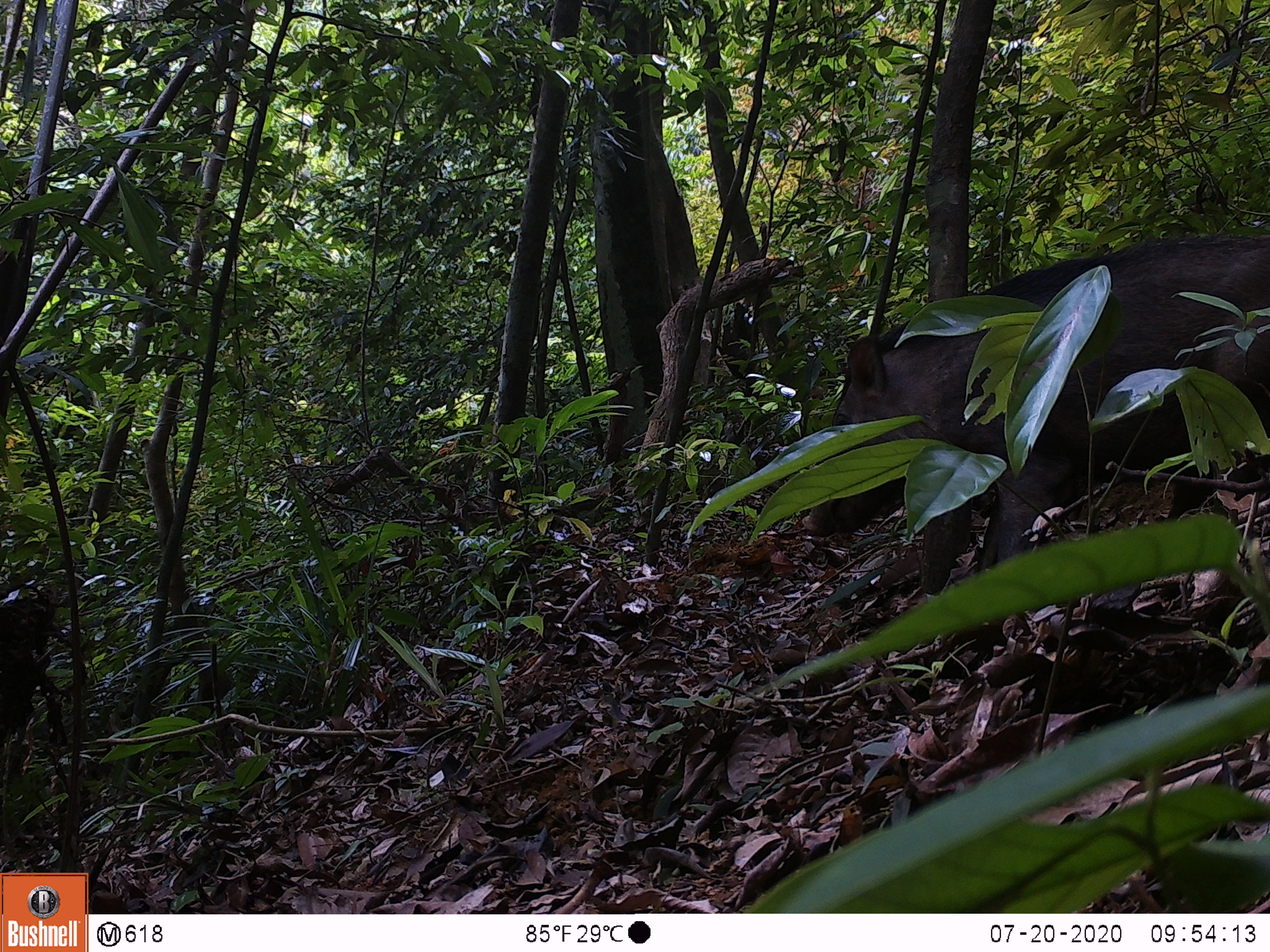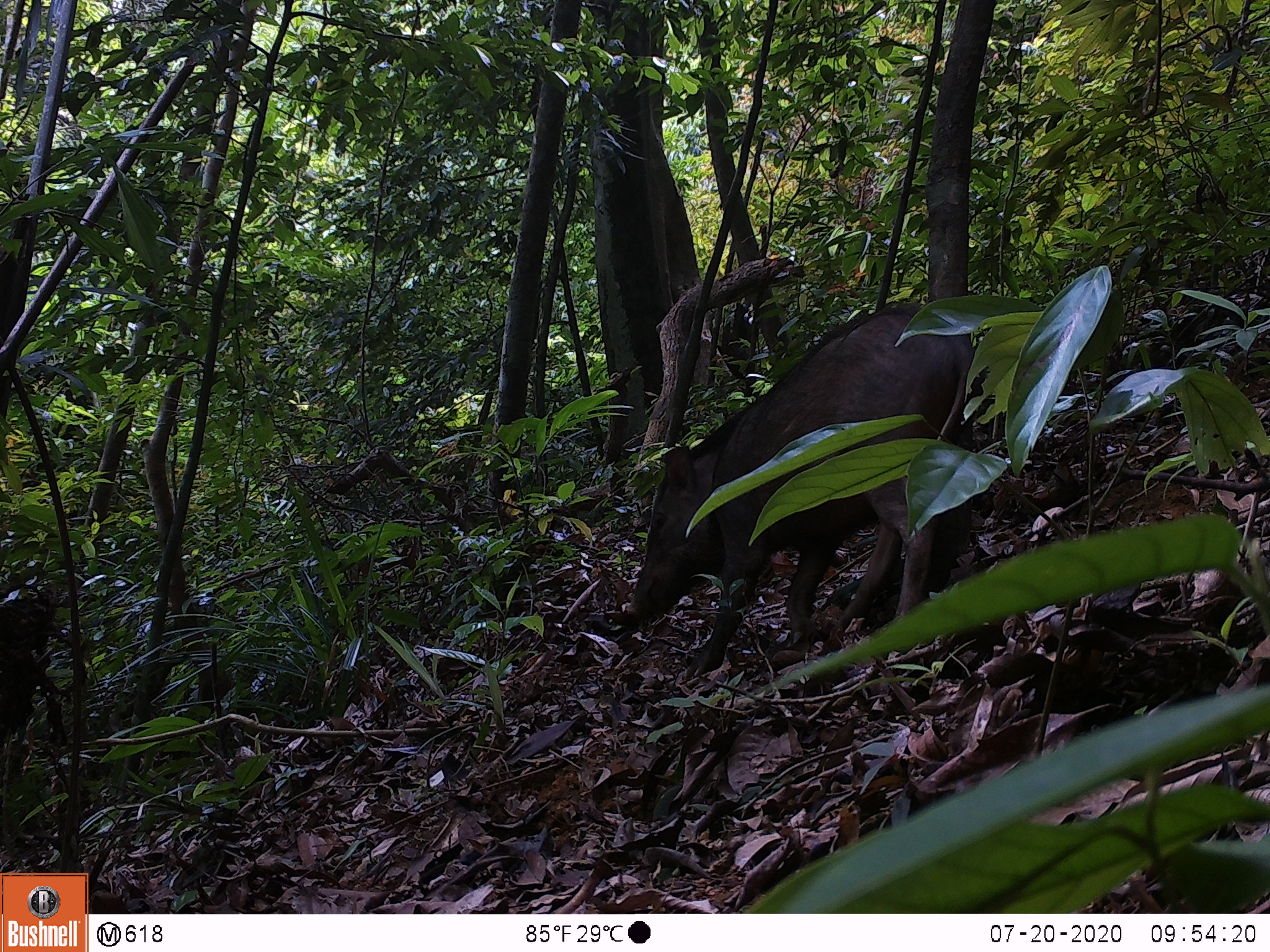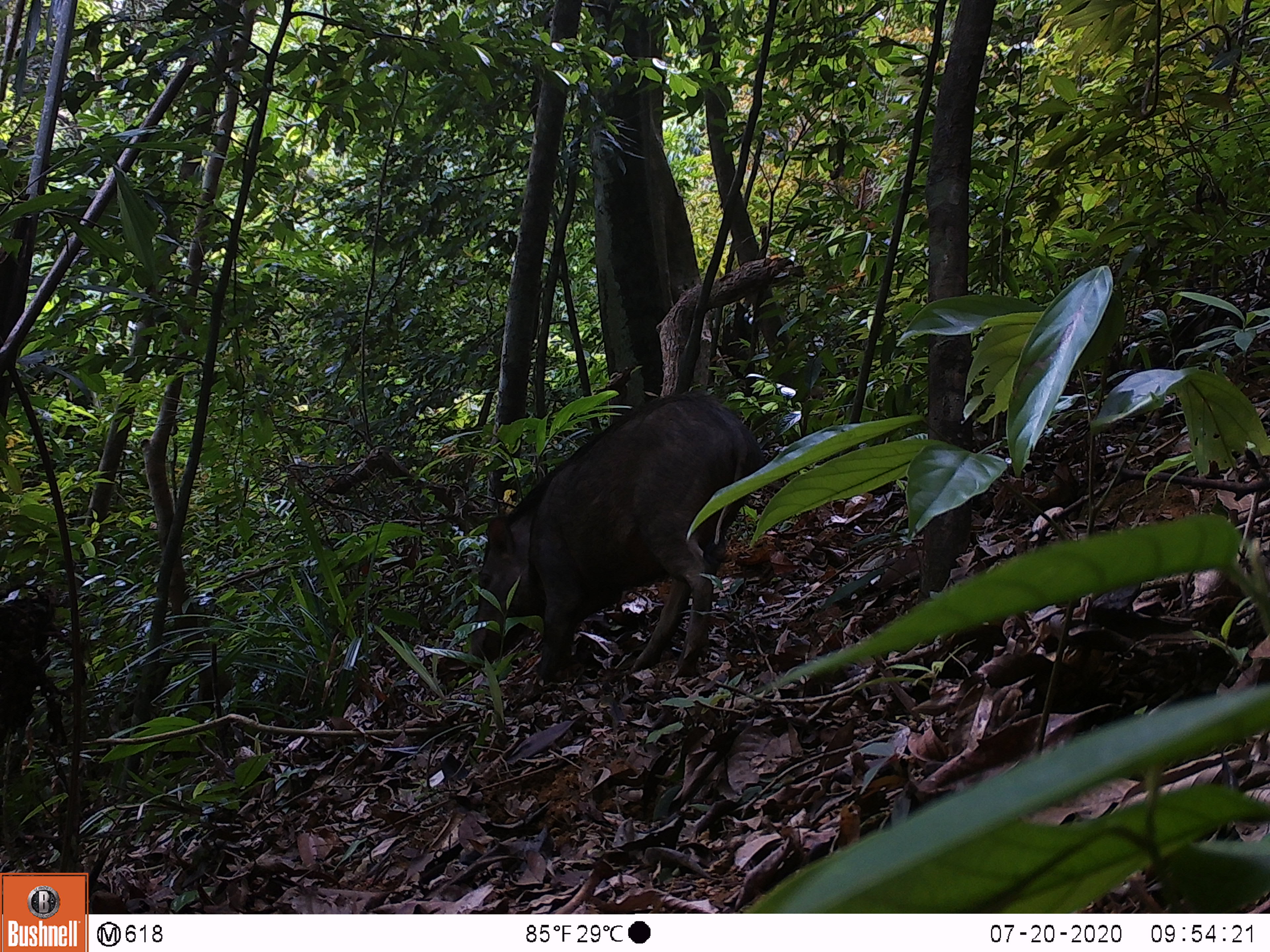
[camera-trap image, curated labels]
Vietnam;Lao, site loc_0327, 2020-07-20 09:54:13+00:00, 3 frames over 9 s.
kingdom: Animalia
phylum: Chordata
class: Mammalia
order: Artiodactyla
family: Suidae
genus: Sus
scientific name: Sus scrofa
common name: eurasian wild pig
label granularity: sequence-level